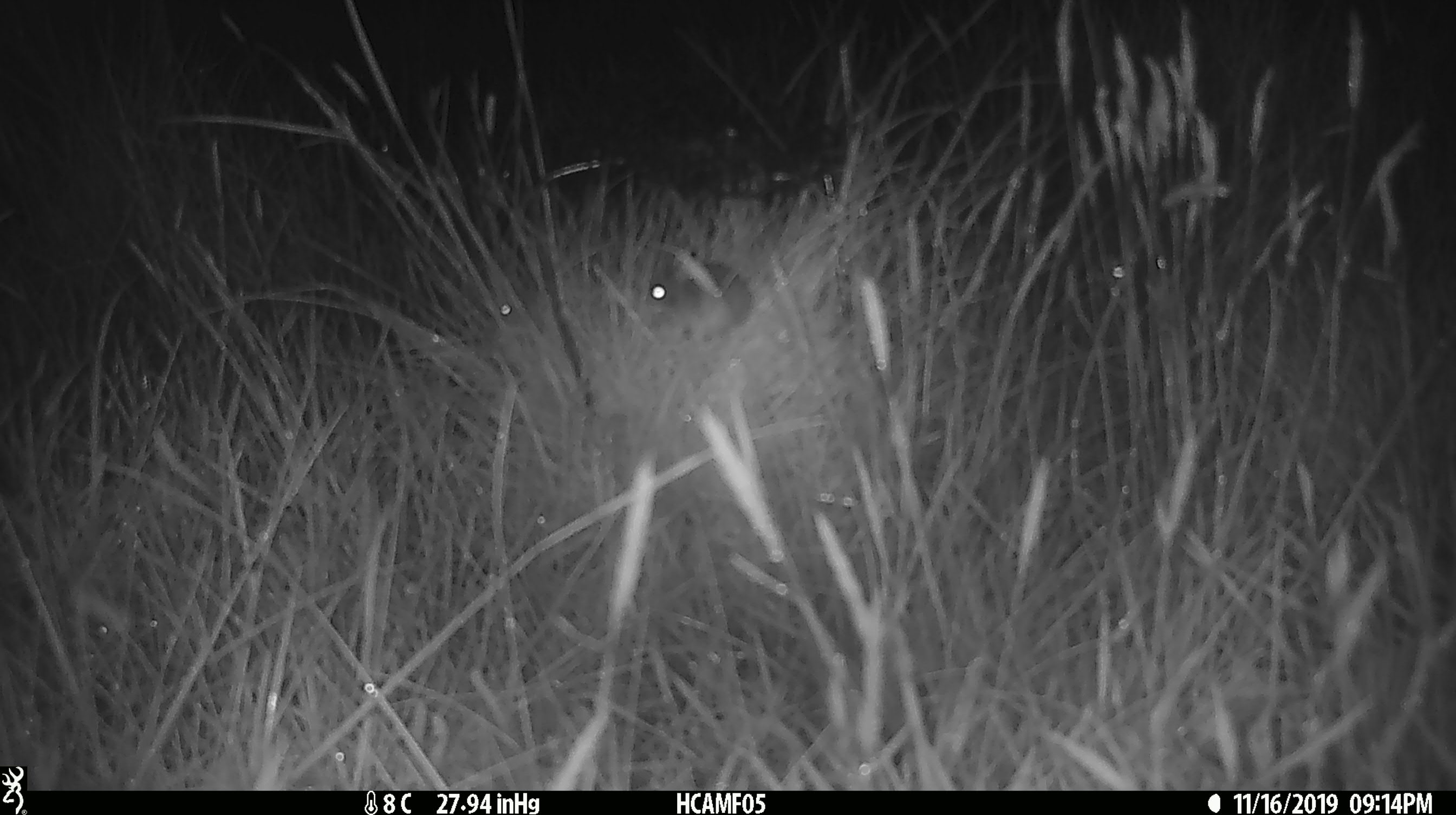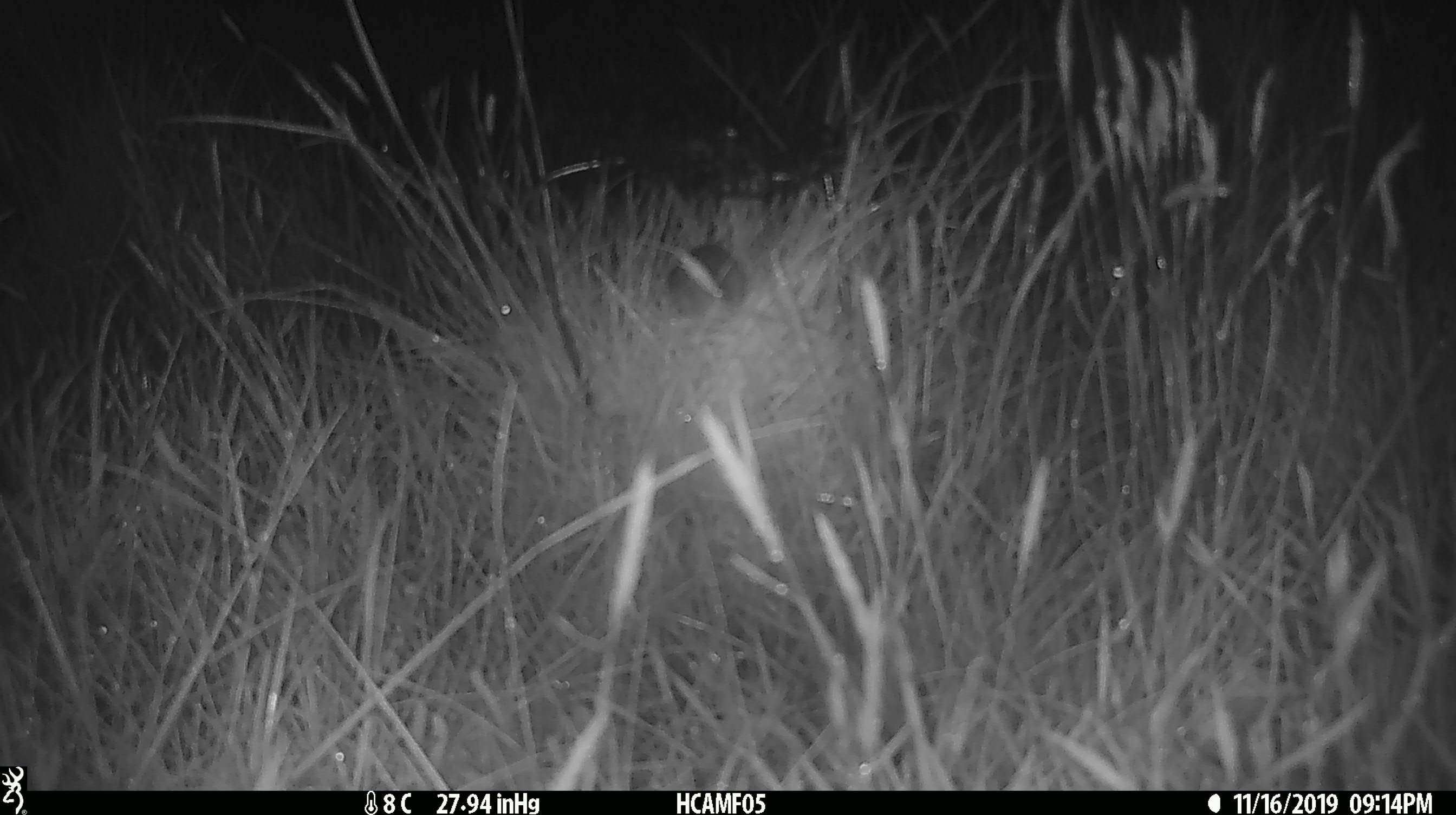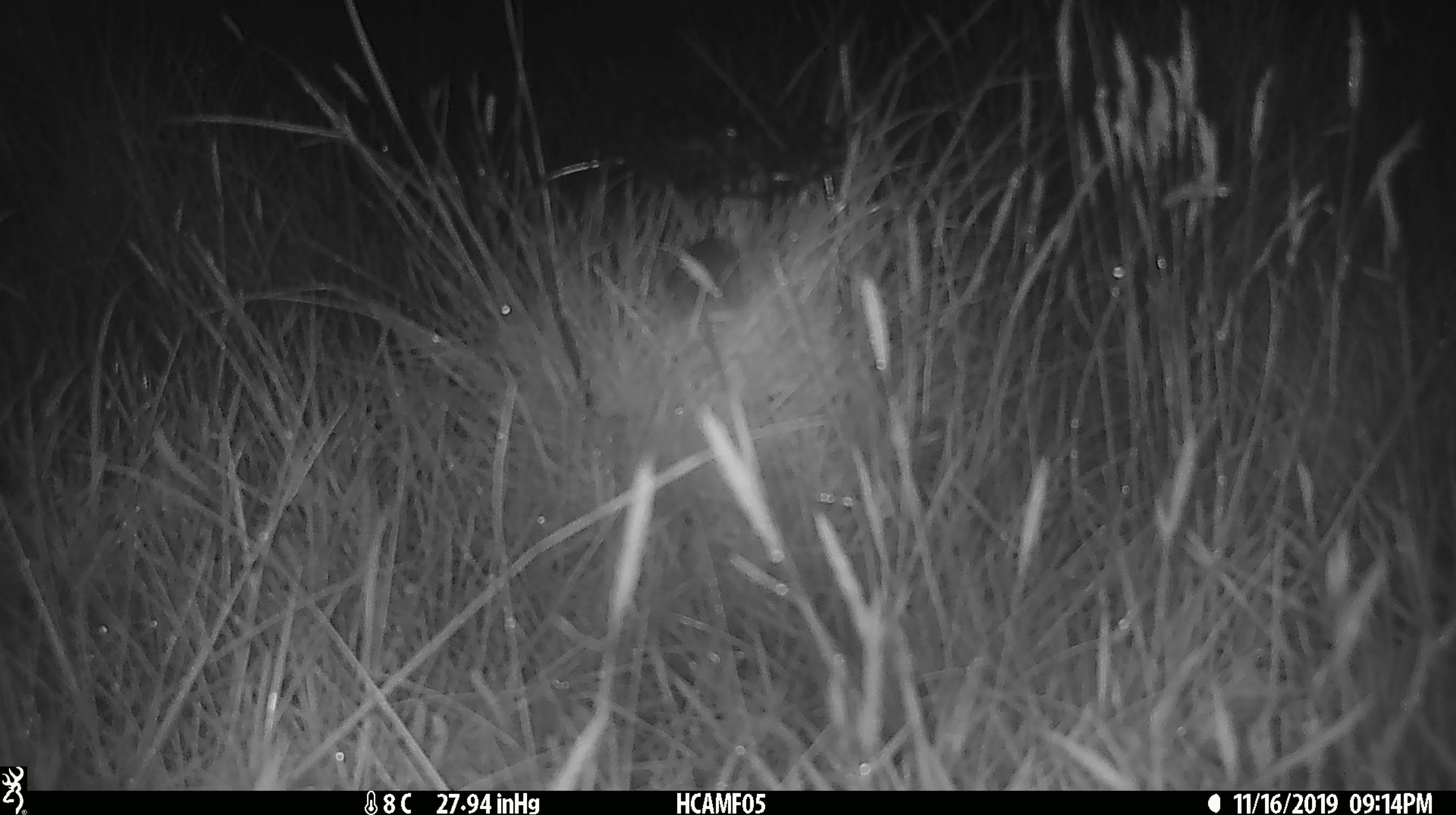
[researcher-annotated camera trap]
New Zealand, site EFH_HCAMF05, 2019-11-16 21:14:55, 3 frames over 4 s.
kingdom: Animalia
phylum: Chordata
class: Mammalia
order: Rodentia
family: Muridae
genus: Mus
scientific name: Mus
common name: mouse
Mouse (Mus).